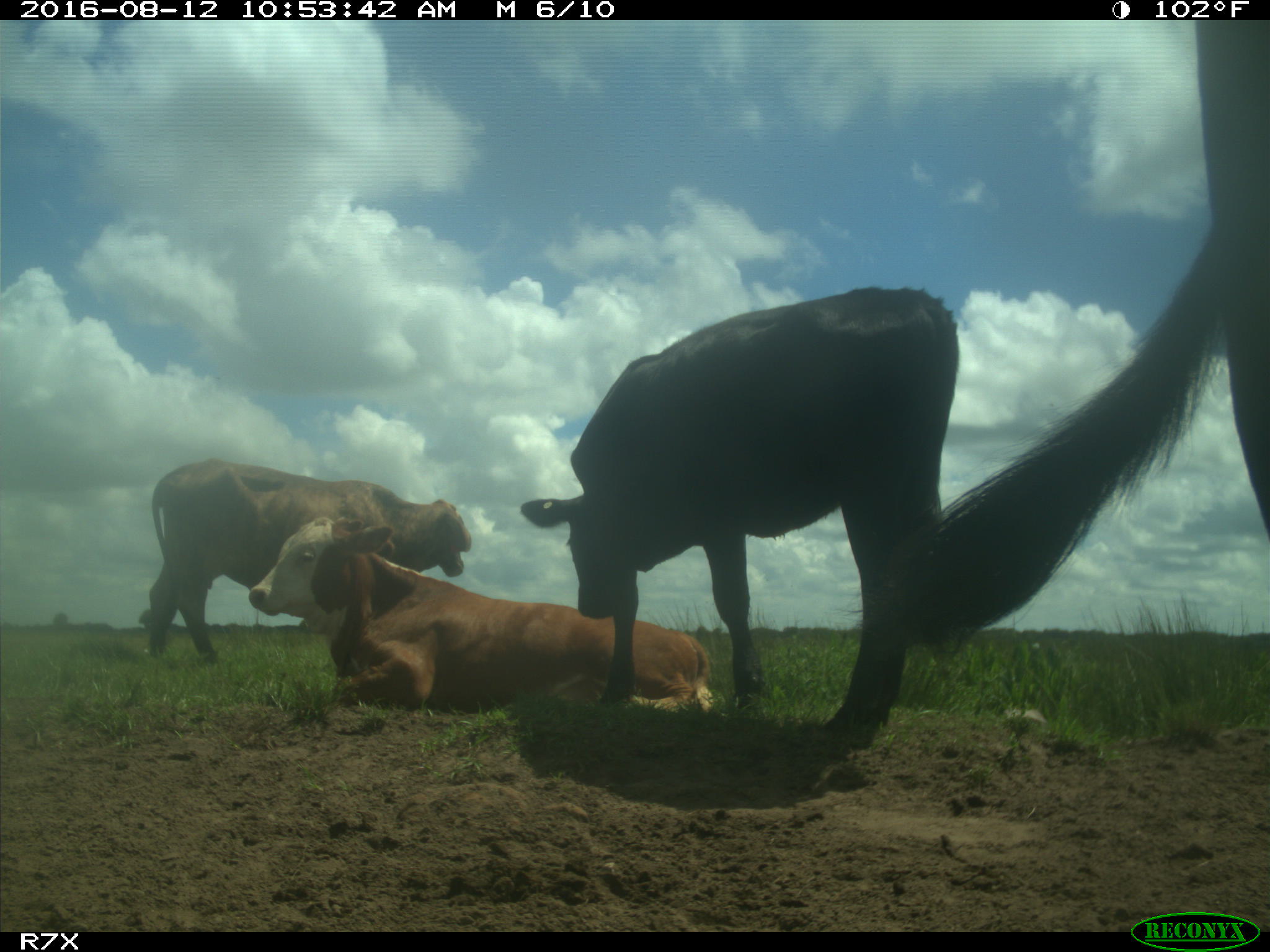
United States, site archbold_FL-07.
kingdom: Animalia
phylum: Chordata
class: Mammalia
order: Artiodactyla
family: Bovidae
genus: Bos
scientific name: Bos taurus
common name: domestic cow